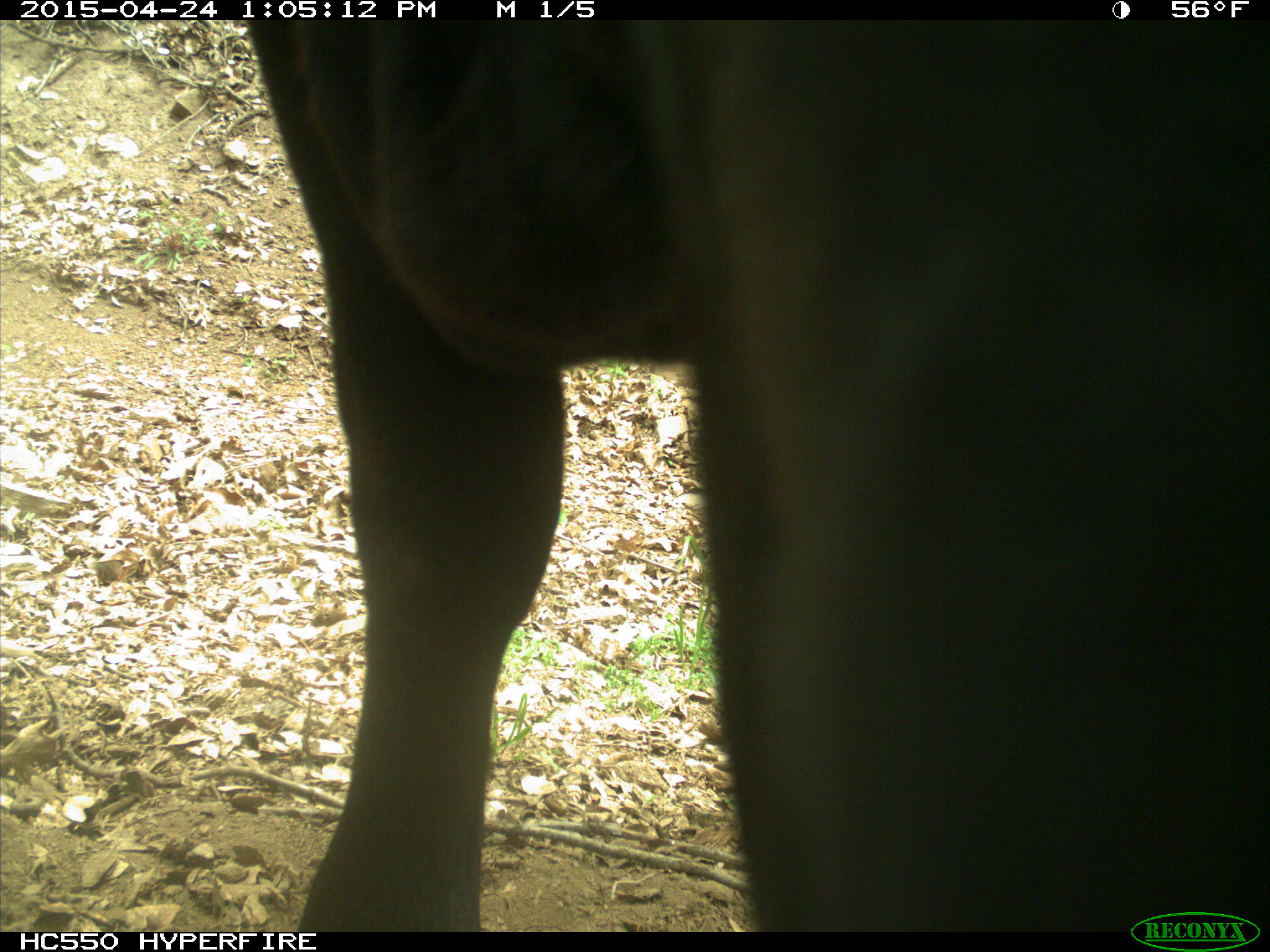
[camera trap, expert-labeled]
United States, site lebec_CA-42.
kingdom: Animalia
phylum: Chordata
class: Mammalia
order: Artiodactyla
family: Bovidae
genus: Bos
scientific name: Bos taurus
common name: domestic cow